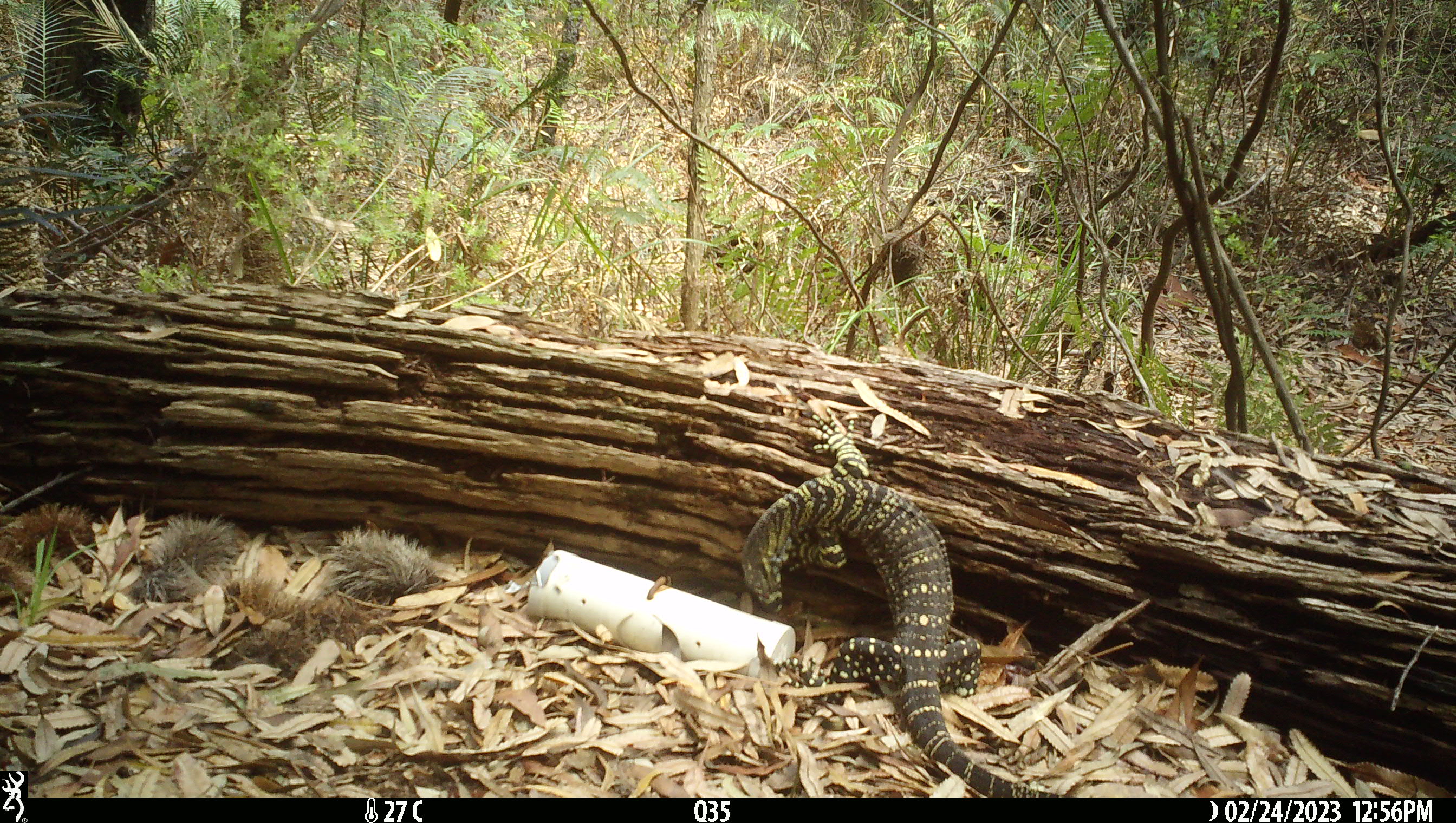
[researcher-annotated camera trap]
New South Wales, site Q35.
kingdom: Animalia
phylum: Chordata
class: Reptilia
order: Squamata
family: Varanidae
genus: Varanus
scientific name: Varanus varius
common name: lace monitor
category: goanna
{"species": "goanna (lace monitor) (Varanus varius)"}